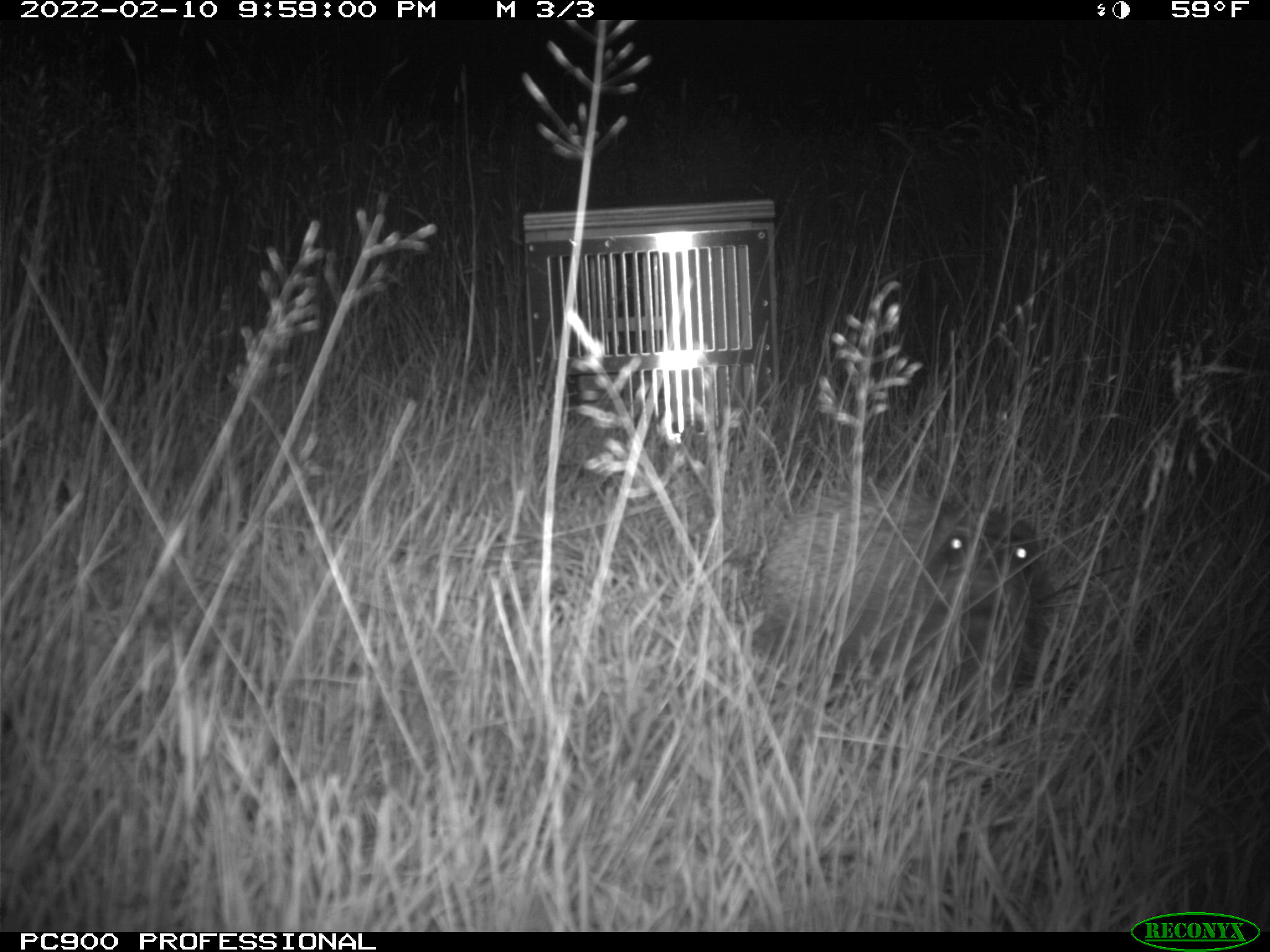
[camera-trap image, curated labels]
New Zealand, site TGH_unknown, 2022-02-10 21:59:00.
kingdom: Animalia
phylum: Chordata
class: Mammalia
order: Eulipotyphla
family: Erinaceidae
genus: Erinaceus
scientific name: Erinaceus europaeus europaeus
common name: european hedgehog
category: hedgehog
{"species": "hedgehog (european hedgehog) (Erinaceus europaeus europaeus)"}